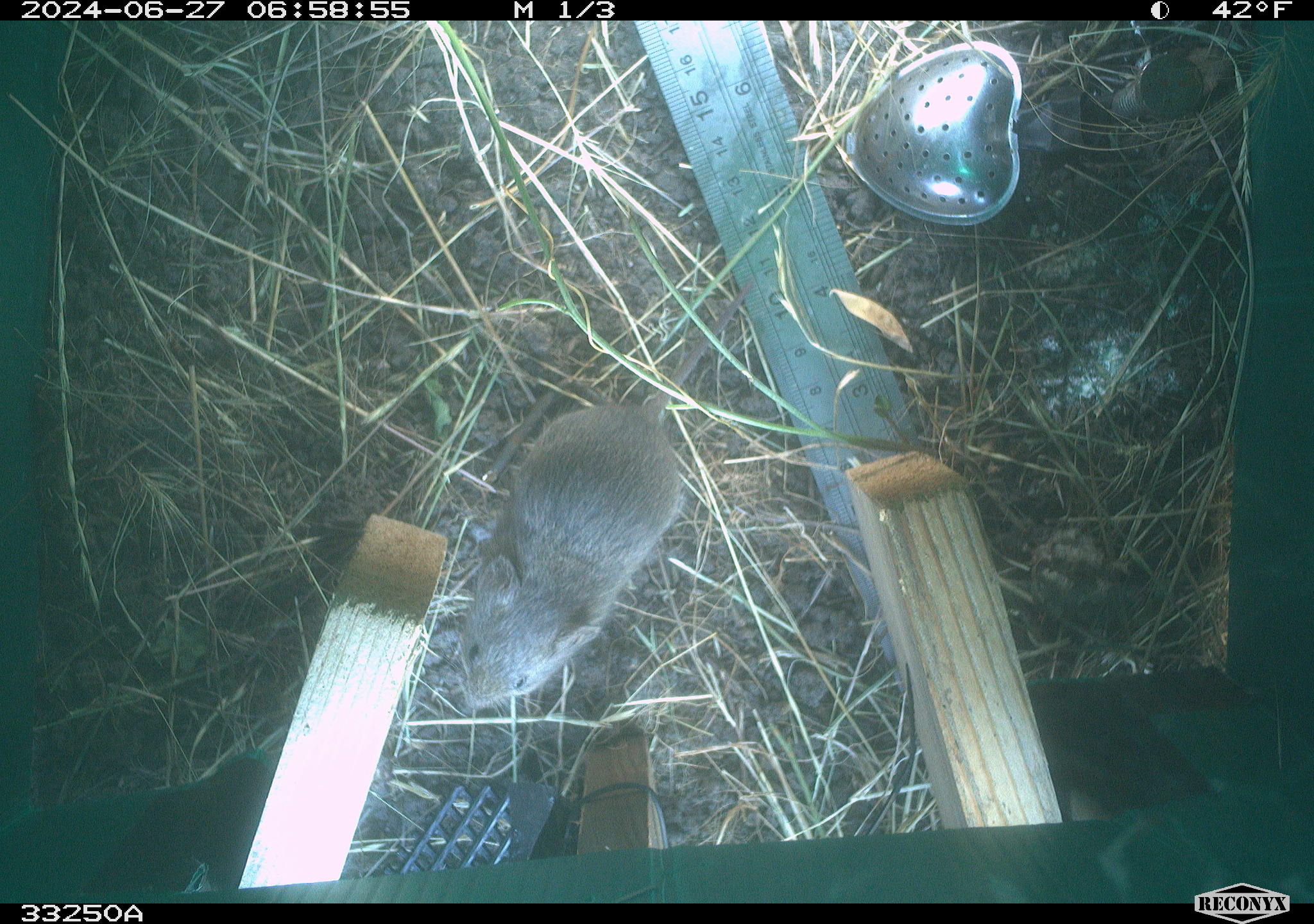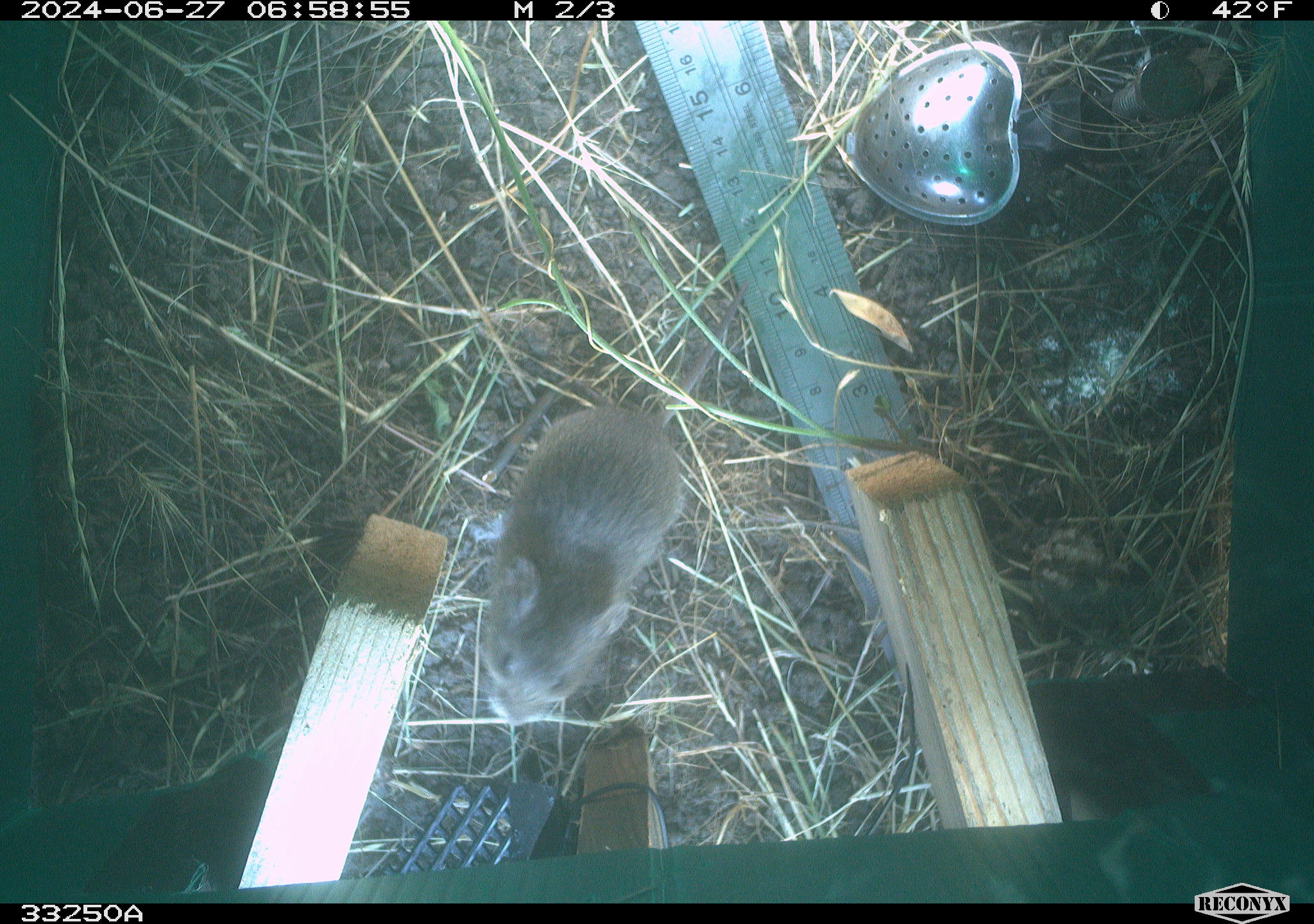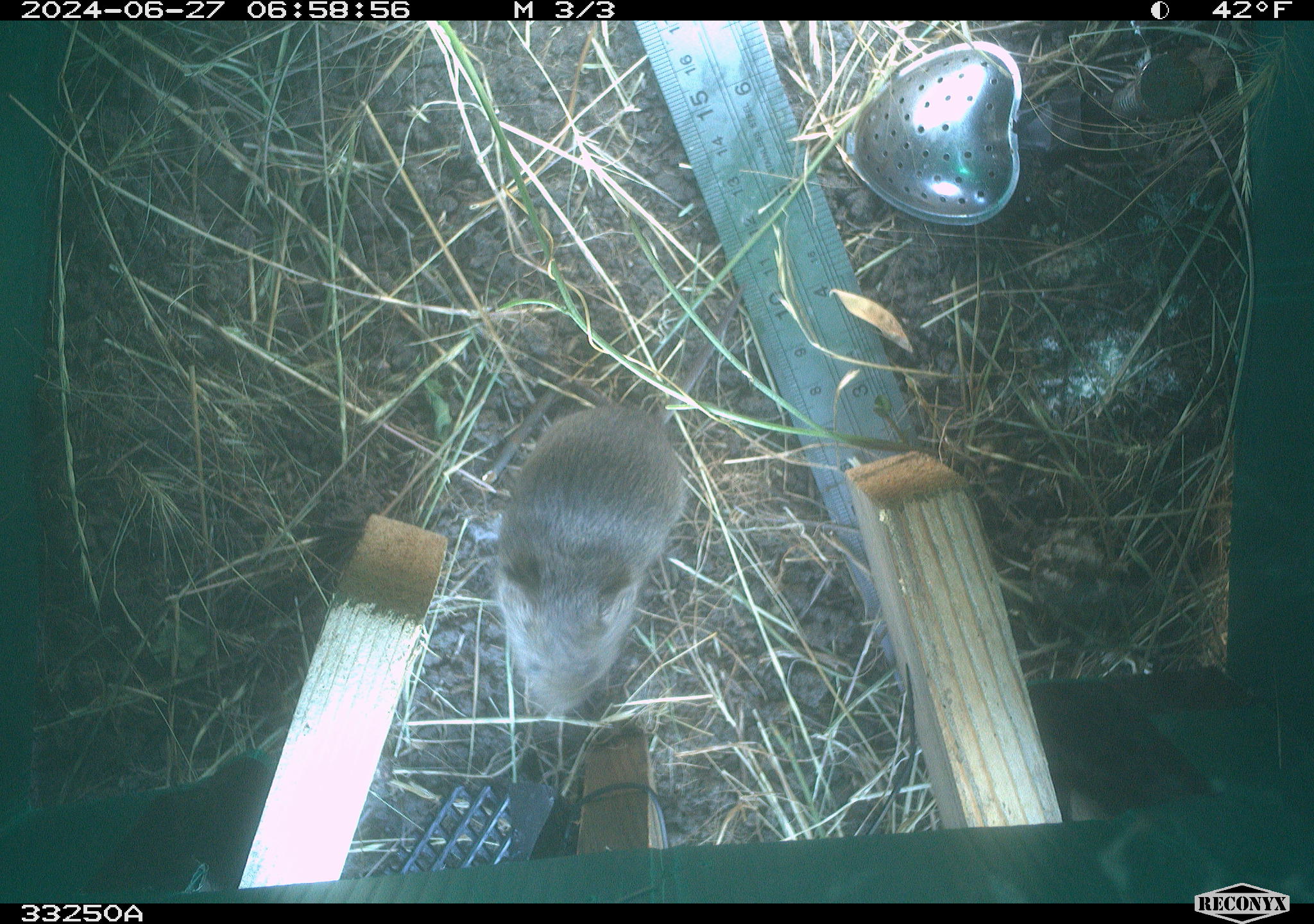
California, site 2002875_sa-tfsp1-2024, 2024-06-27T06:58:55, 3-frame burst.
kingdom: Animalia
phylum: Chordata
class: Mammalia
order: Rodentia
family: Cricetidae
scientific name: Arvicolinae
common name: voles, lemmings, and muskrats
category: arvicolinae subfamily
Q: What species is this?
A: Arvicolinae subfamily (voles, lemmings, and muskrats) (Arvicolinae).